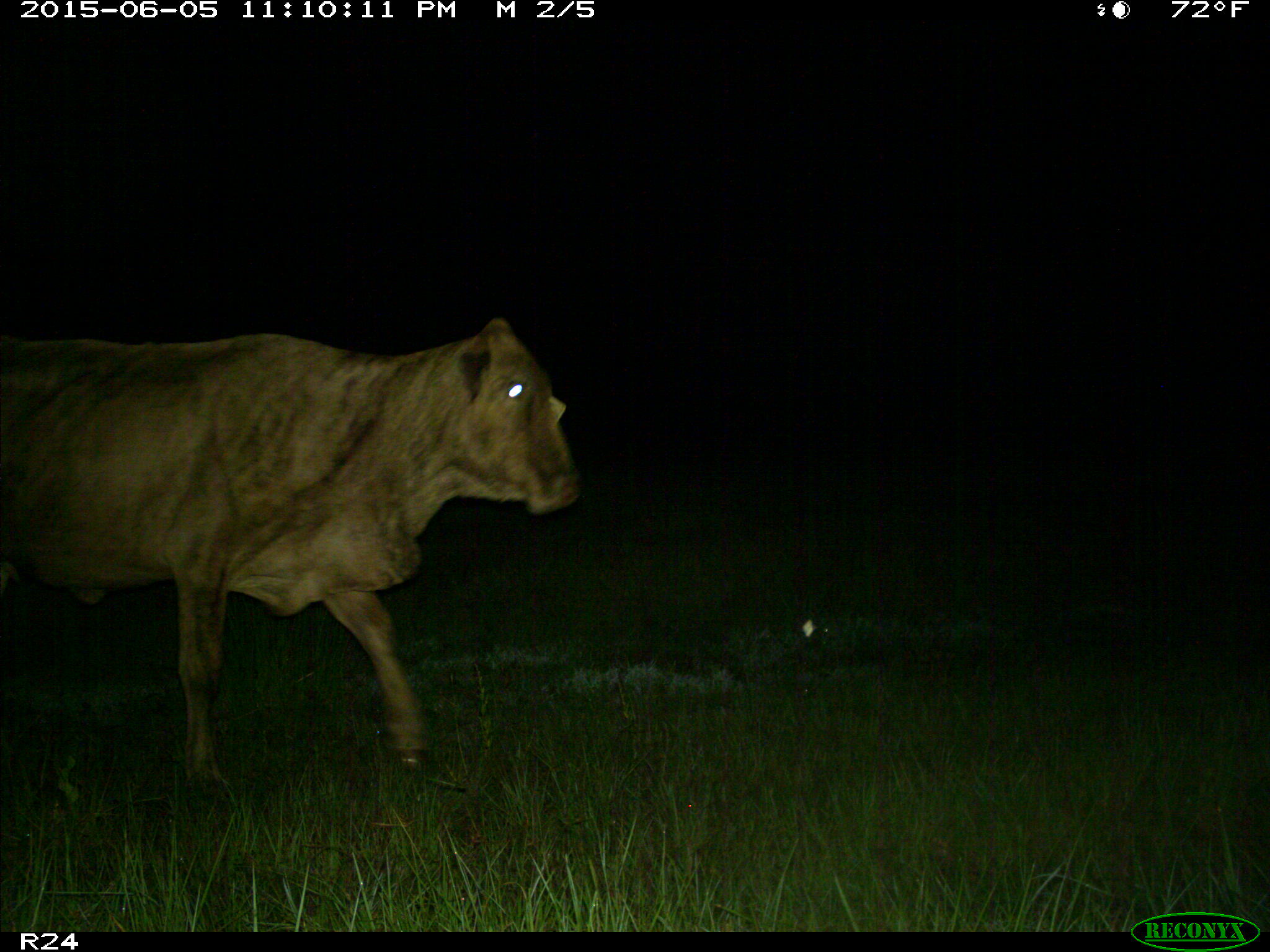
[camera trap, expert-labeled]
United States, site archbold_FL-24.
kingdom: Animalia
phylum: Chordata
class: Mammalia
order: Artiodactyla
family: Bovidae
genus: Bos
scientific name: Bos taurus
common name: domestic cow